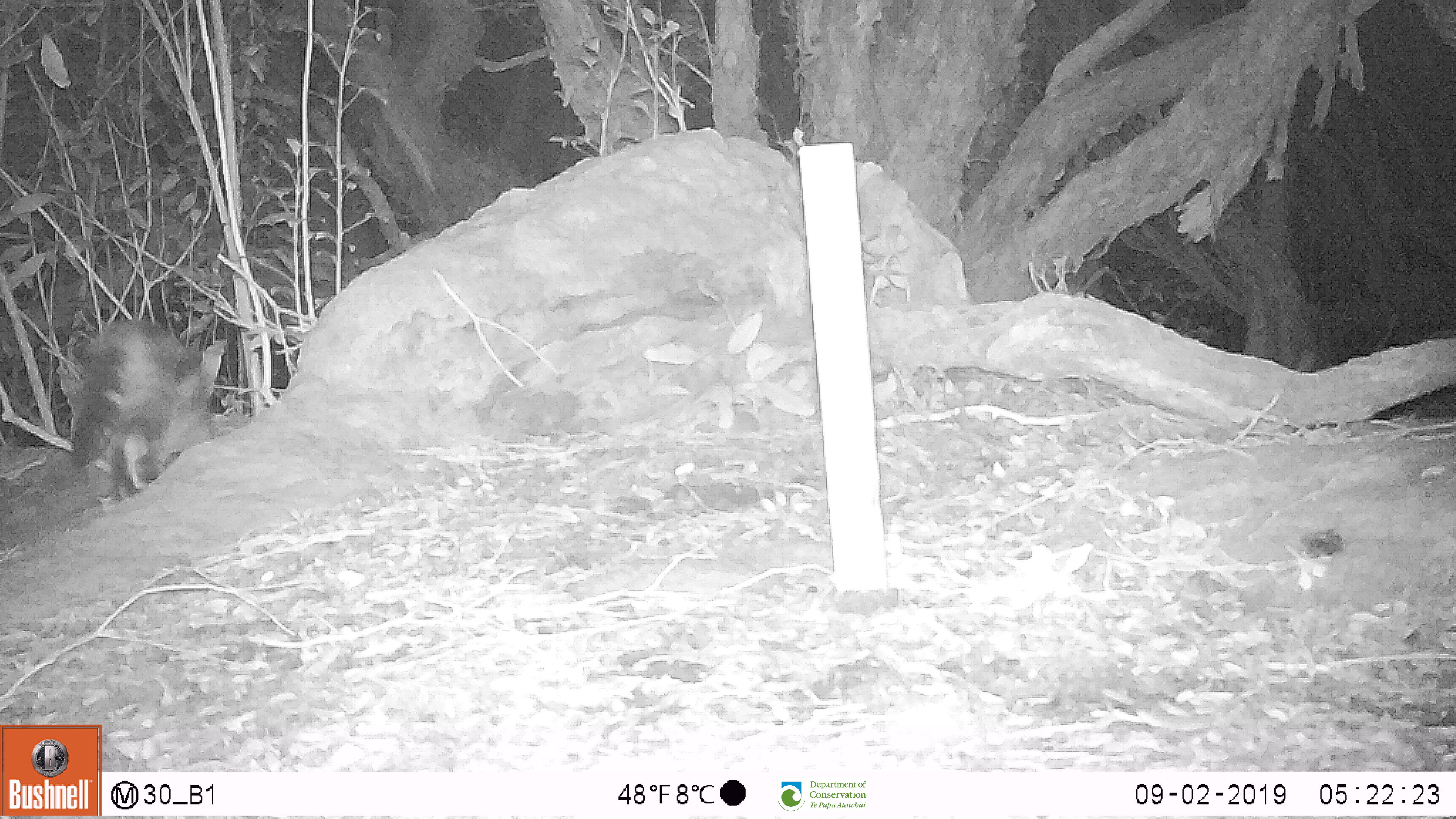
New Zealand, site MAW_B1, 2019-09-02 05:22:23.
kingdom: Animalia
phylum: Chordata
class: Mammalia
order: Carnivora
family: Felidae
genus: Felis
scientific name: Felis catus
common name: domestic cat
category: cat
Cat (domestic cat) (Felis catus).